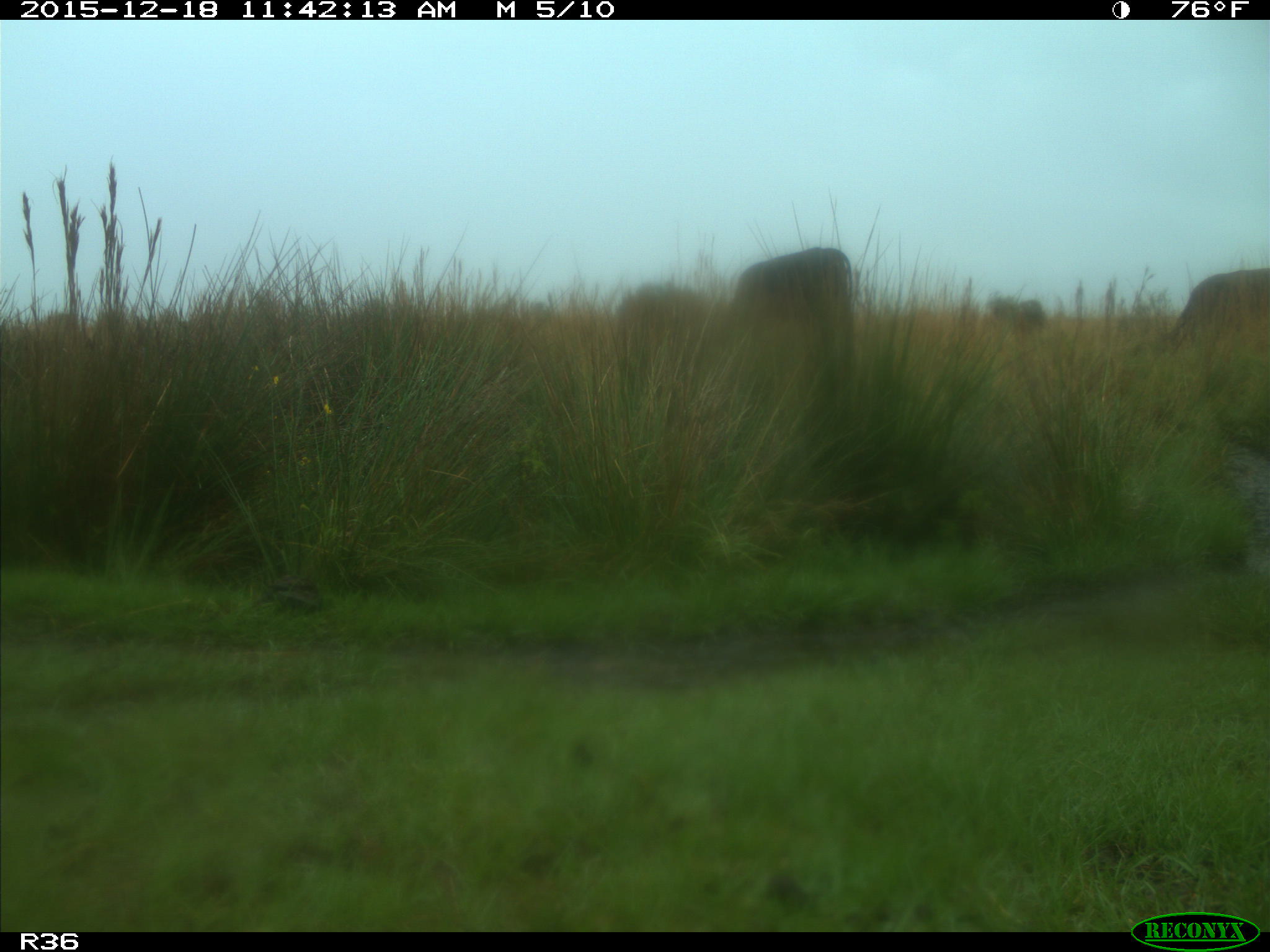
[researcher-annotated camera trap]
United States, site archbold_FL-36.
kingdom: Animalia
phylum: Chordata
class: Mammalia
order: Artiodactyla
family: Bovidae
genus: Bos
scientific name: Bos taurus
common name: domestic cow